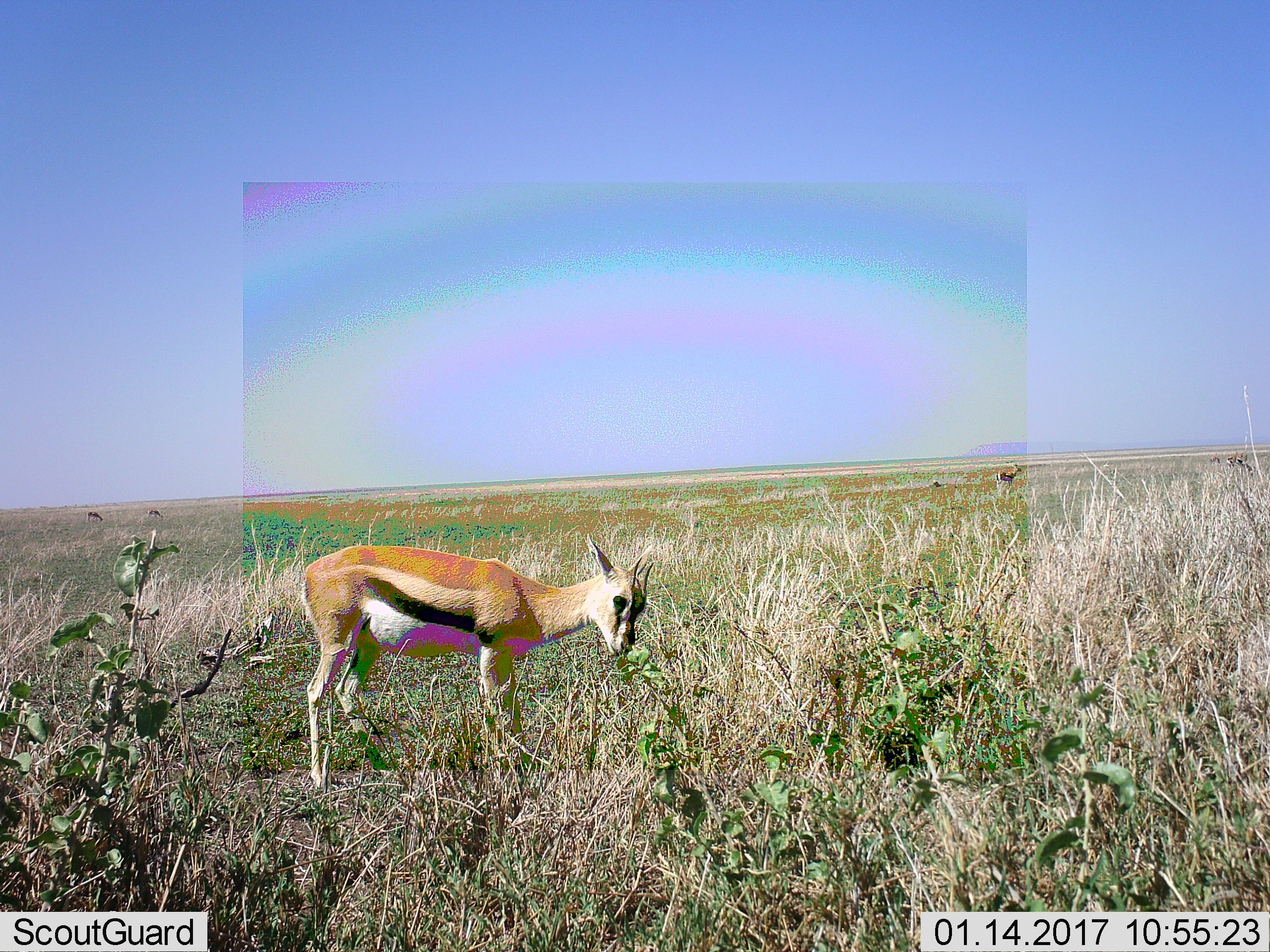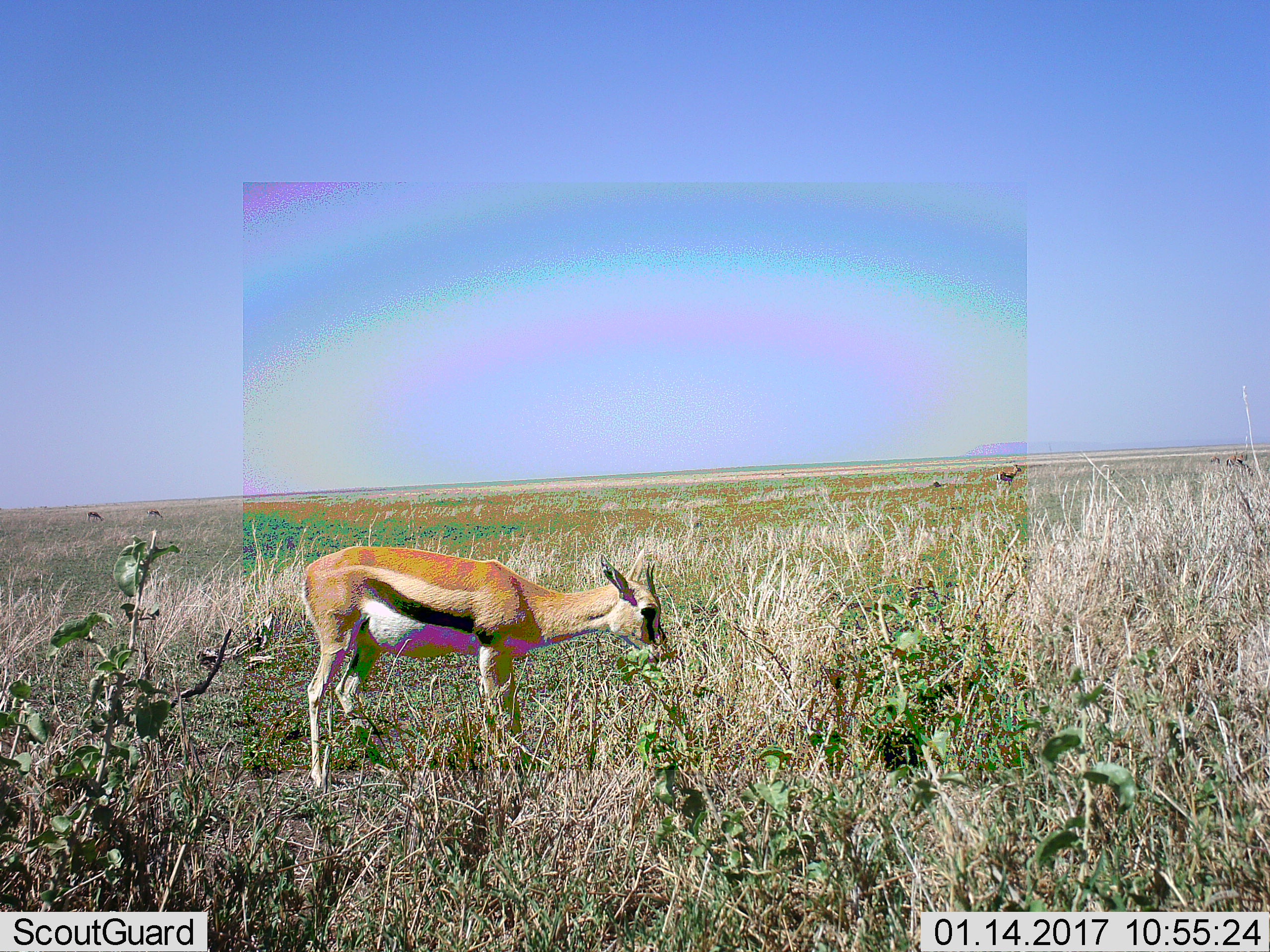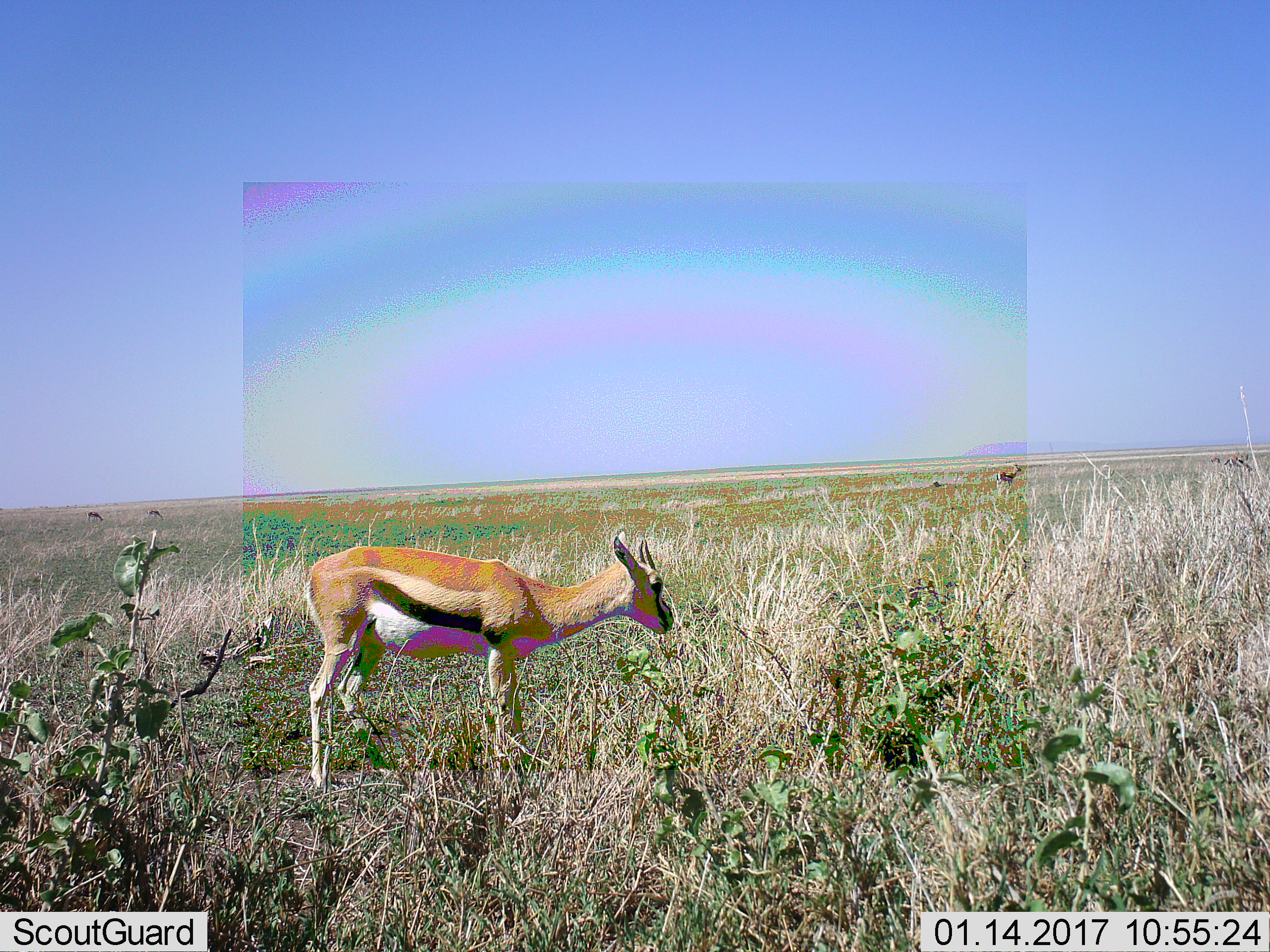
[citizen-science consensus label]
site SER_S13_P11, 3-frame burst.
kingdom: Animalia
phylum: Chordata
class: Mammalia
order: Artiodactyla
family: Bovidae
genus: Eudorcas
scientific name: Eudorcas thomsonii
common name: thomson's gazelle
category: gazellethomsons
Gazellethomsons (thomson's gazelle) (Eudorcas thomsonii), count 4. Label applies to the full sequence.